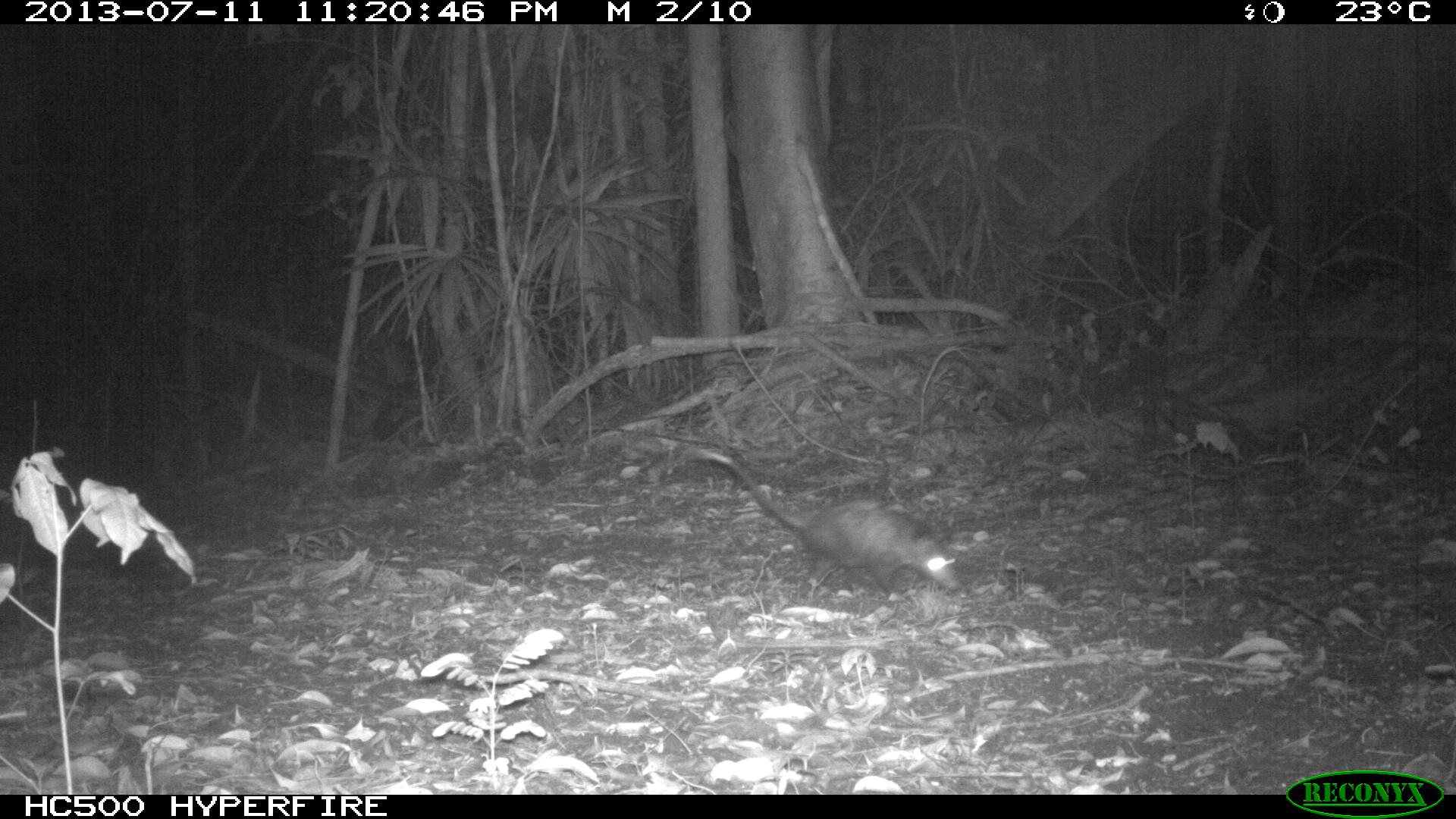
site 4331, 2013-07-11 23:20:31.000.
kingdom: Animalia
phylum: Chordata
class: Mammalia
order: Didelphimorphia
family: Didelphidae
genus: Didelphis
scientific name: Didelphis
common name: american opossums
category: didelphis sp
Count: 1.